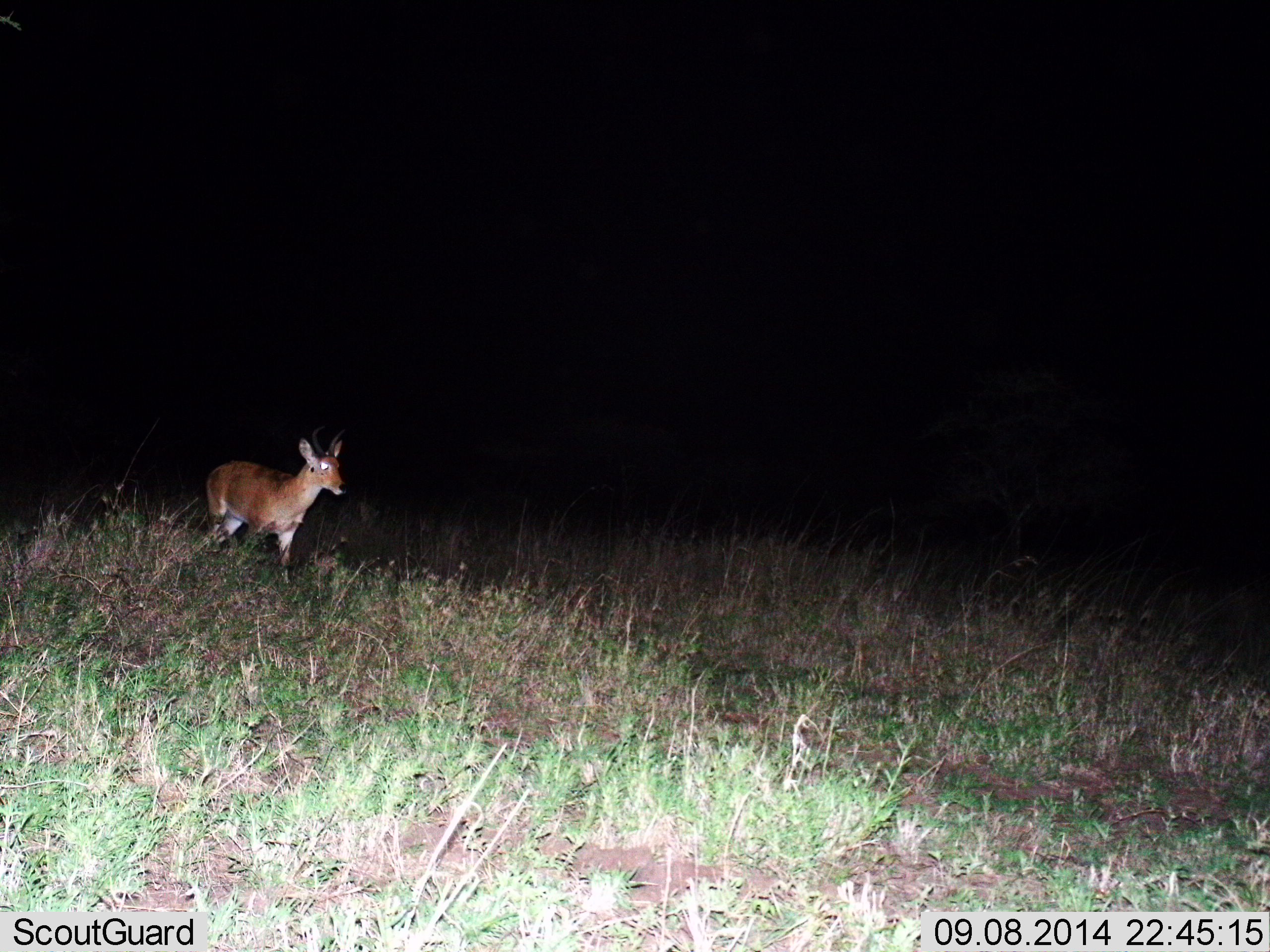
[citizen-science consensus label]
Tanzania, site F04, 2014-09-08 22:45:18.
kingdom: Animalia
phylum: Chordata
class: Mammalia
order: Artiodactyla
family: Bovidae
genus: Redunca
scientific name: Redunca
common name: reedbuck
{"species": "reedbuck (Redunca)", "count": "1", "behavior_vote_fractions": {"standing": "40%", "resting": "0%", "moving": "60%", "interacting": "0%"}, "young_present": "0%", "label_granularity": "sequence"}